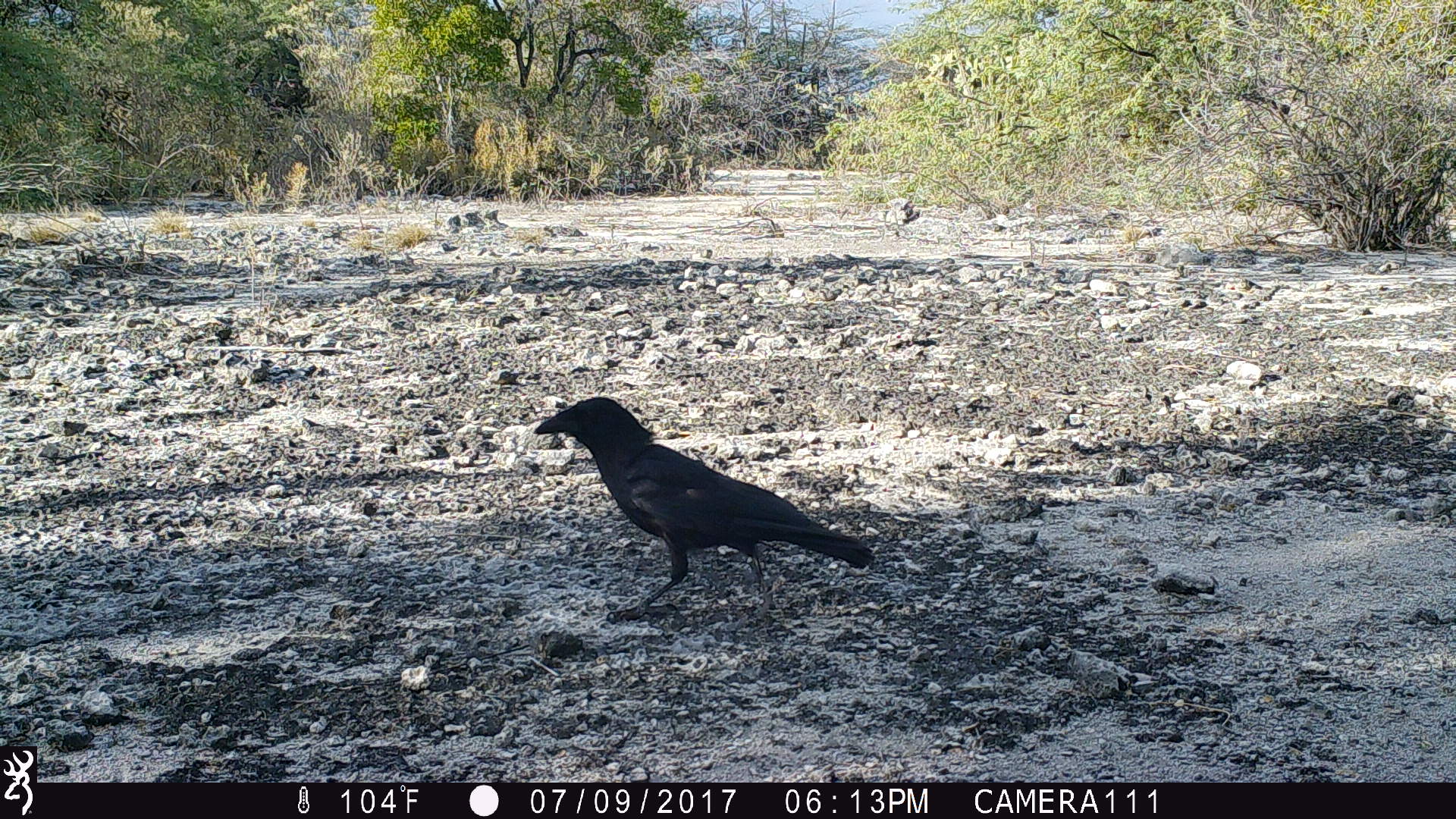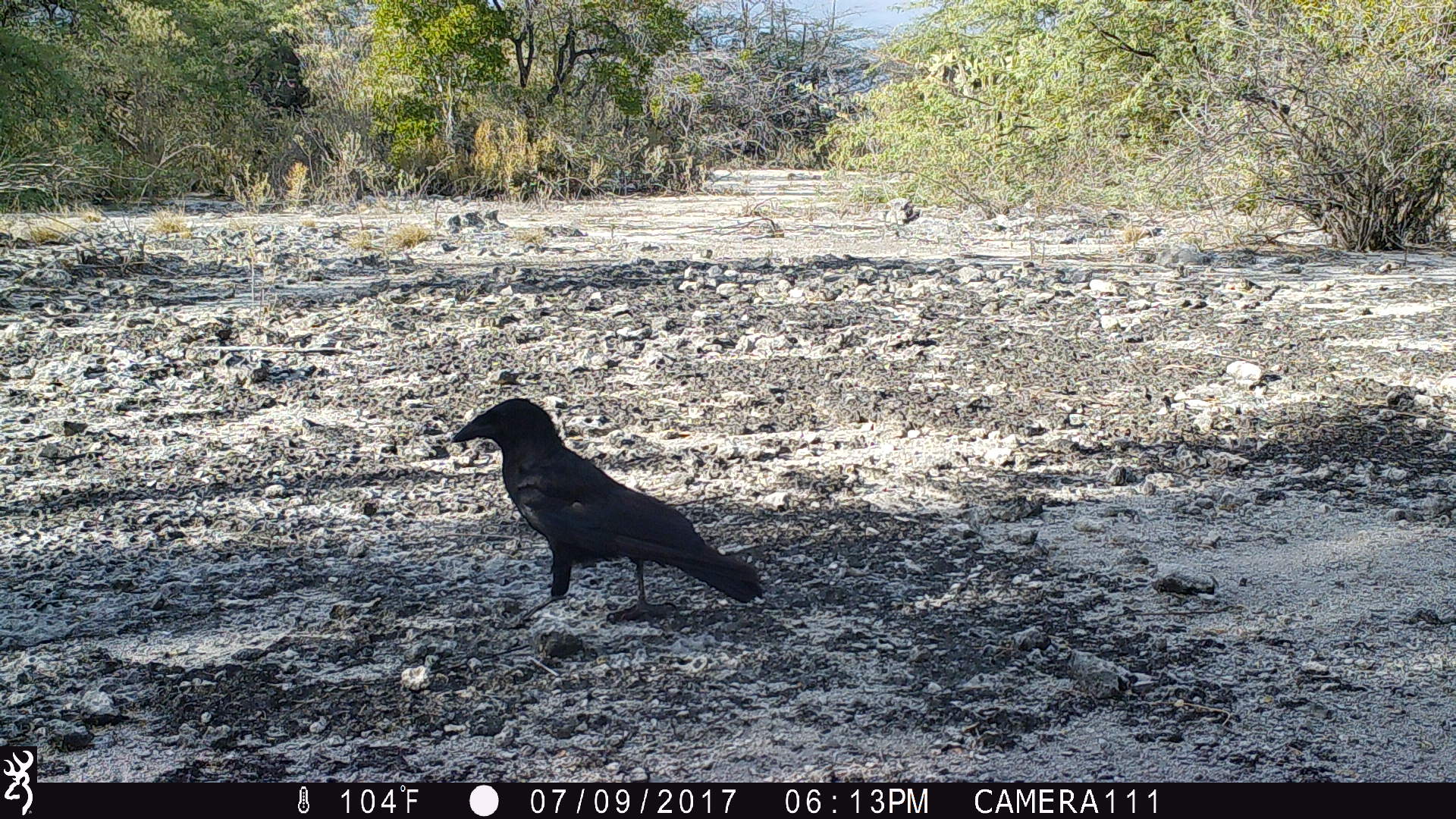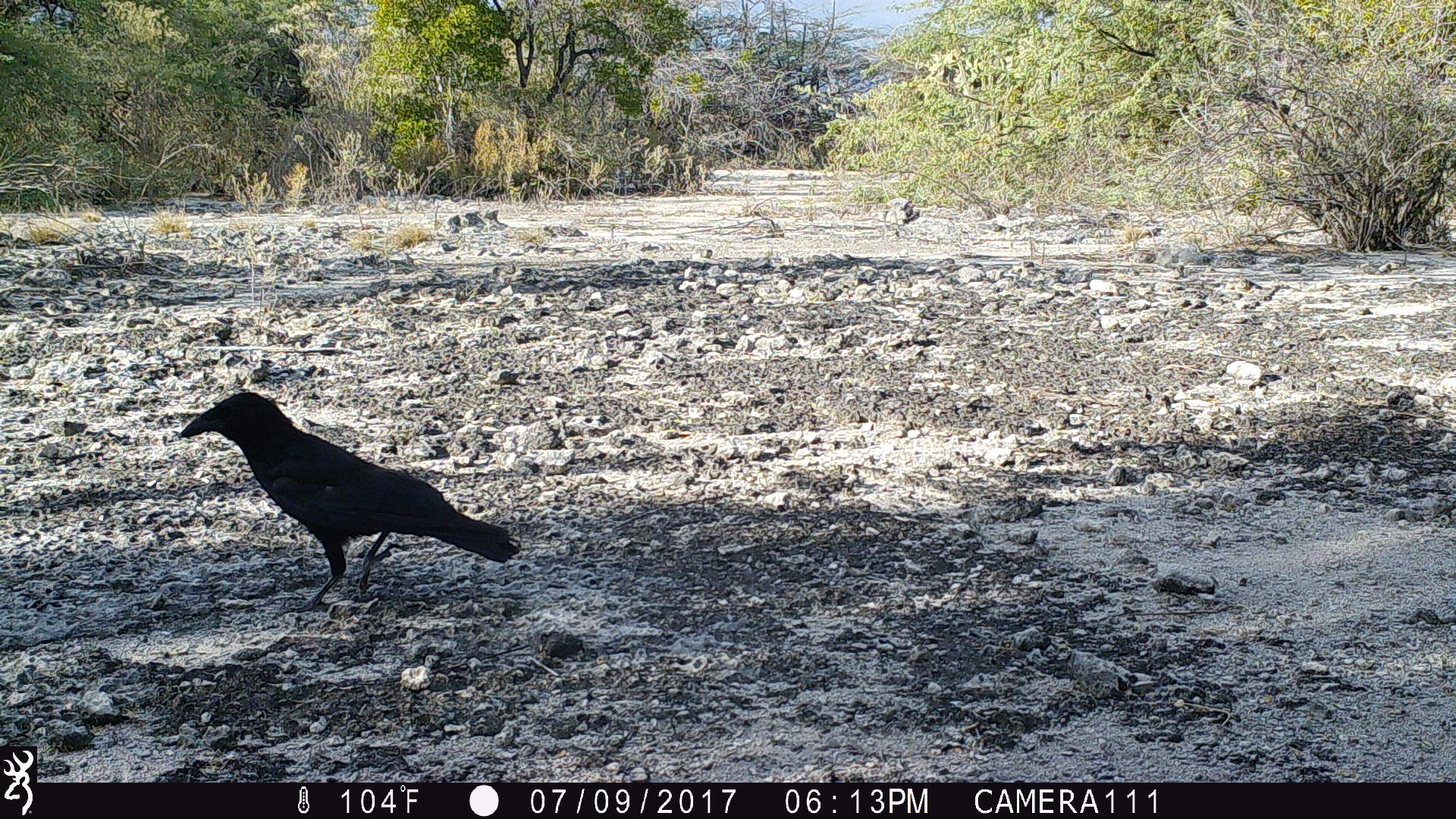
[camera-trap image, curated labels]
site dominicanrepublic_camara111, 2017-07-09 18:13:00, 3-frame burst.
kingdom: Animalia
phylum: Chordata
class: Aves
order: Passeriformes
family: Corvidae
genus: Corvus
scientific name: Corvus corax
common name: raven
Raven (Corvus corax).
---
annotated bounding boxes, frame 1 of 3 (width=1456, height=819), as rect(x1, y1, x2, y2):
raven: rect(526, 394, 872, 610)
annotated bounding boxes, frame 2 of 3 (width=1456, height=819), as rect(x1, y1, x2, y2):
raven: rect(442, 396, 766, 626)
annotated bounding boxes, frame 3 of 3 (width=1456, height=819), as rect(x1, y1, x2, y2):
raven: rect(172, 388, 521, 617)